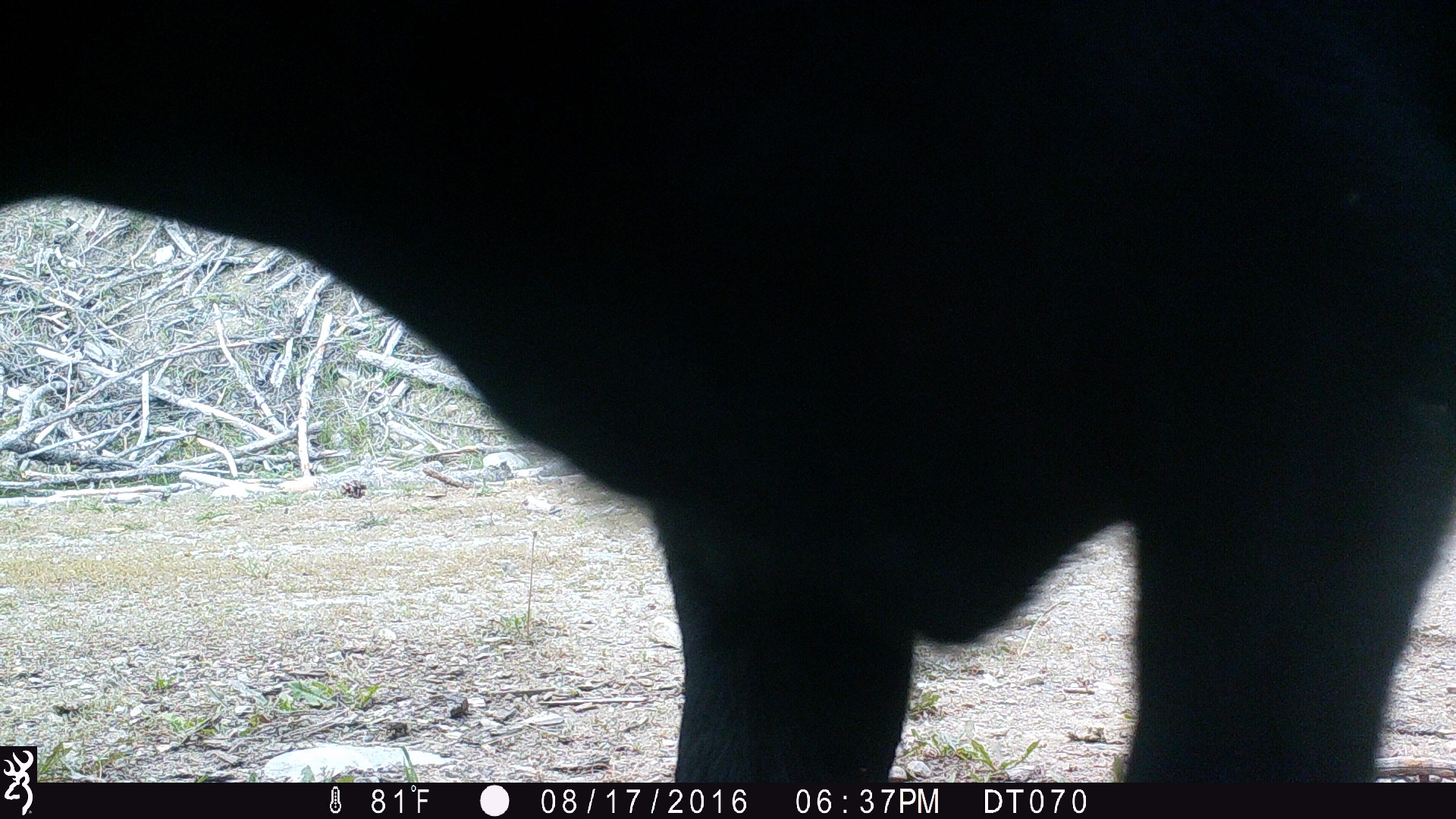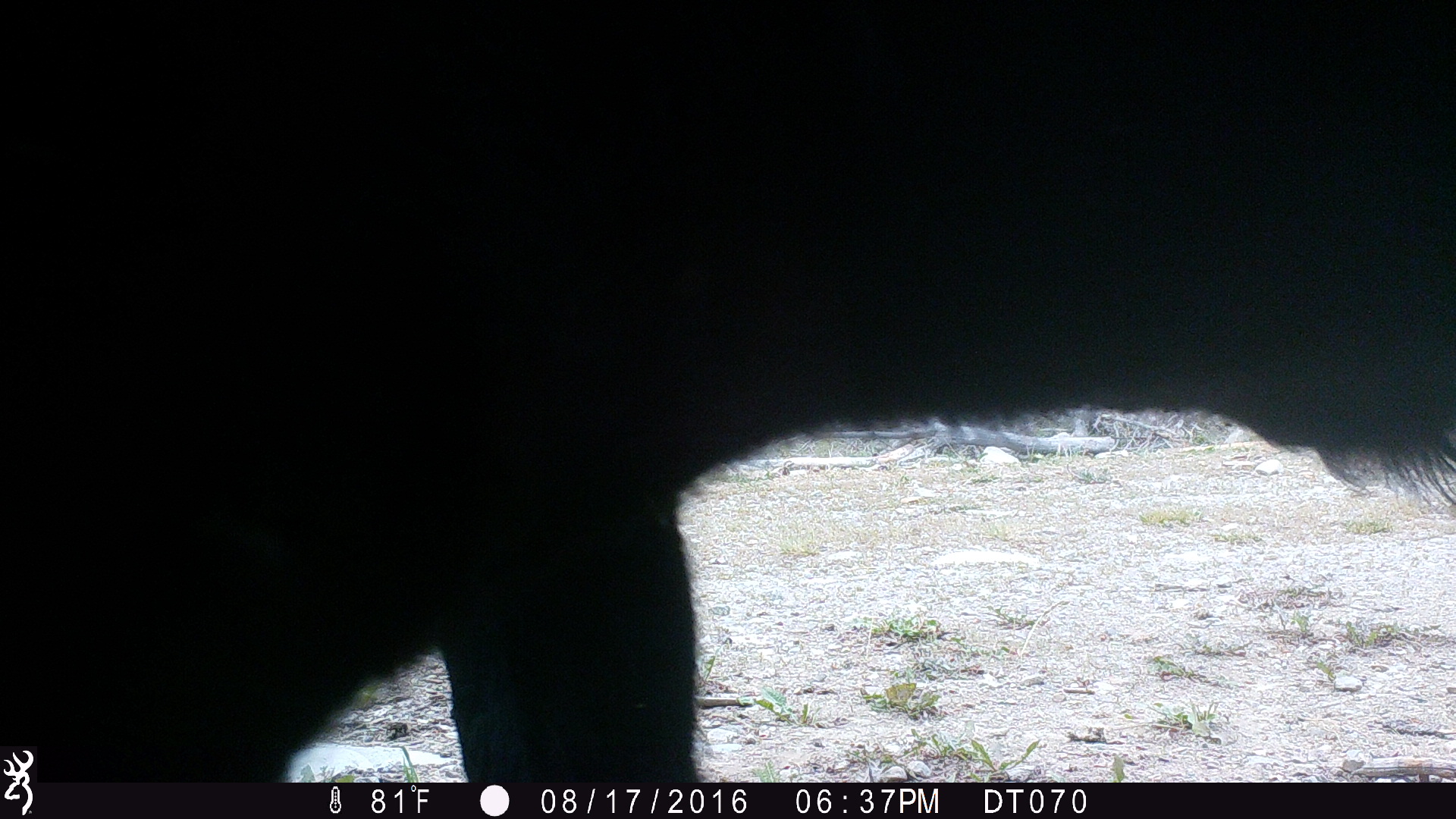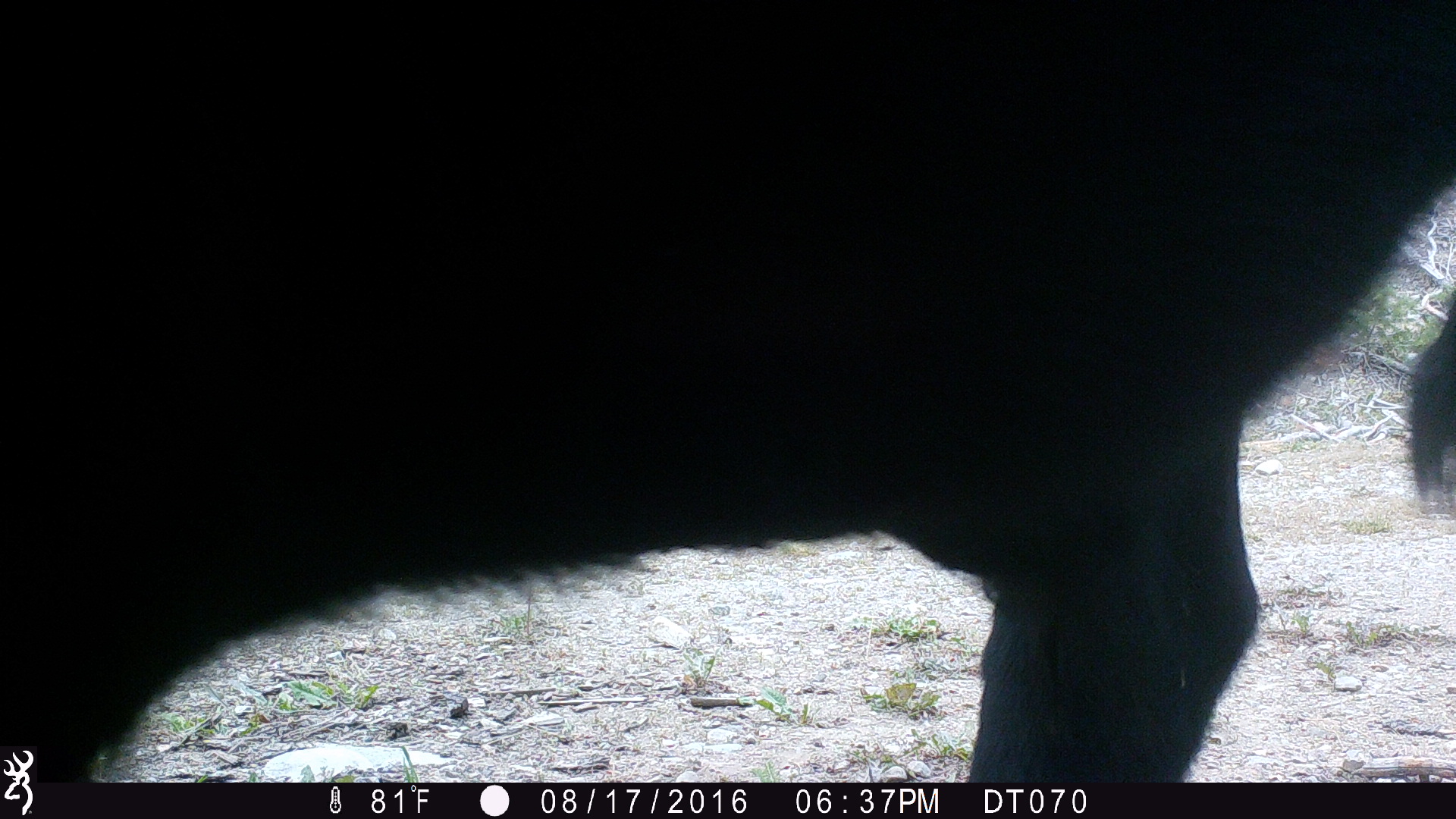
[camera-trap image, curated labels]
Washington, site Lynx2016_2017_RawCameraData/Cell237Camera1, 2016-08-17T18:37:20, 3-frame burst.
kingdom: Animalia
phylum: Chordata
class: Mammalia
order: Artiodactyla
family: Bovidae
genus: Bos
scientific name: Bos taurus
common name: domestic cattle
Domestic cattle (Bos taurus). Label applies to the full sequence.